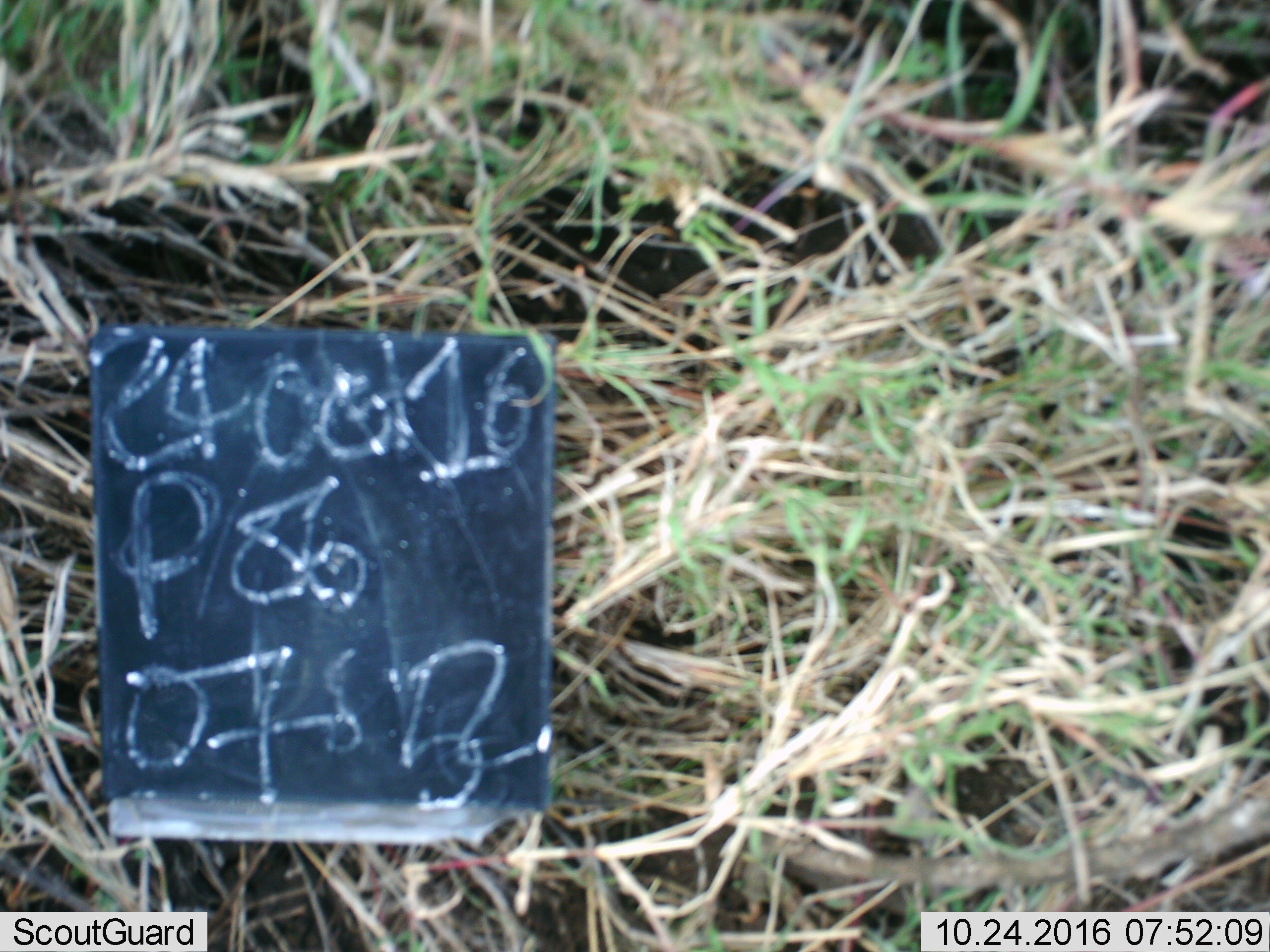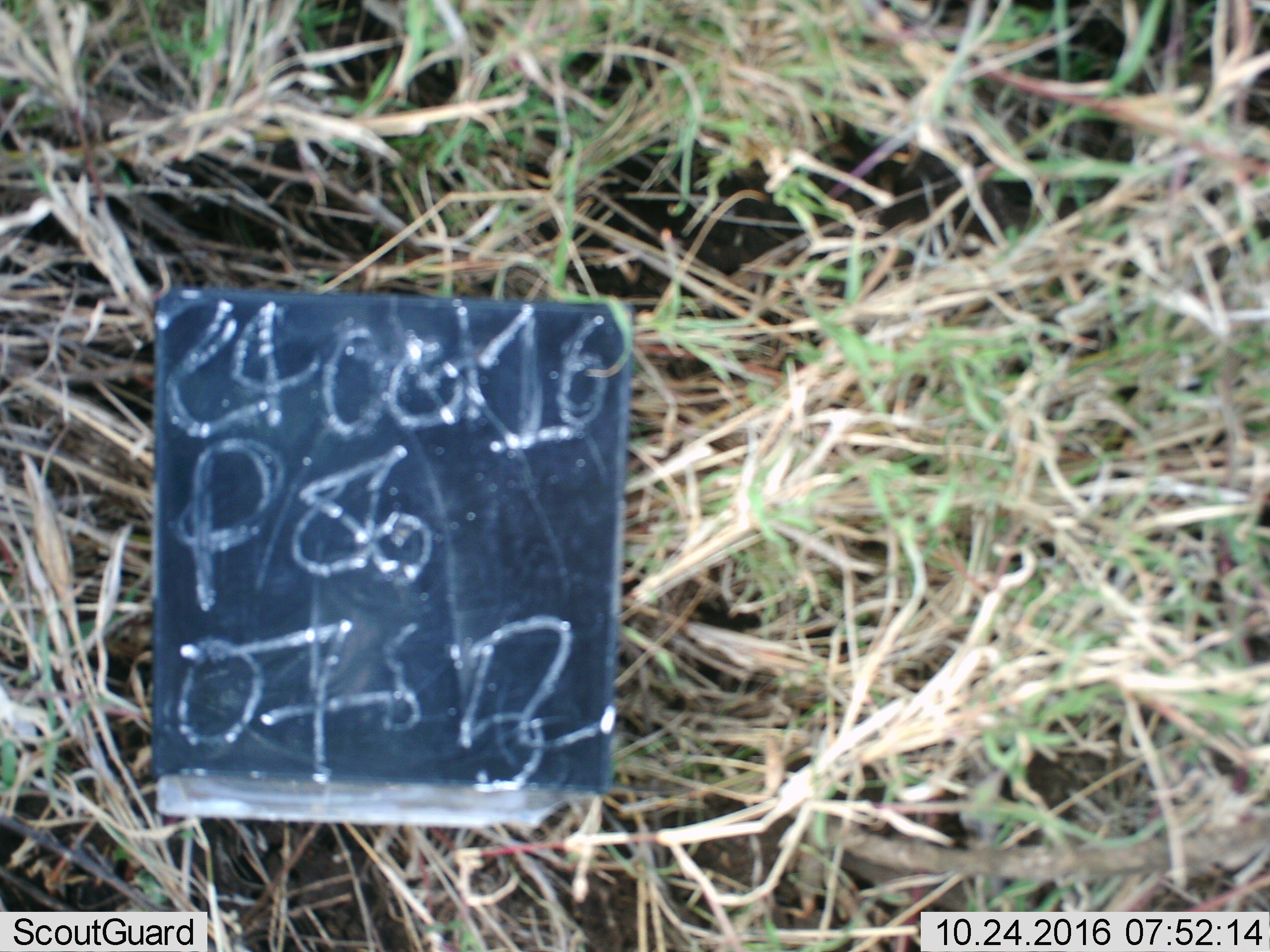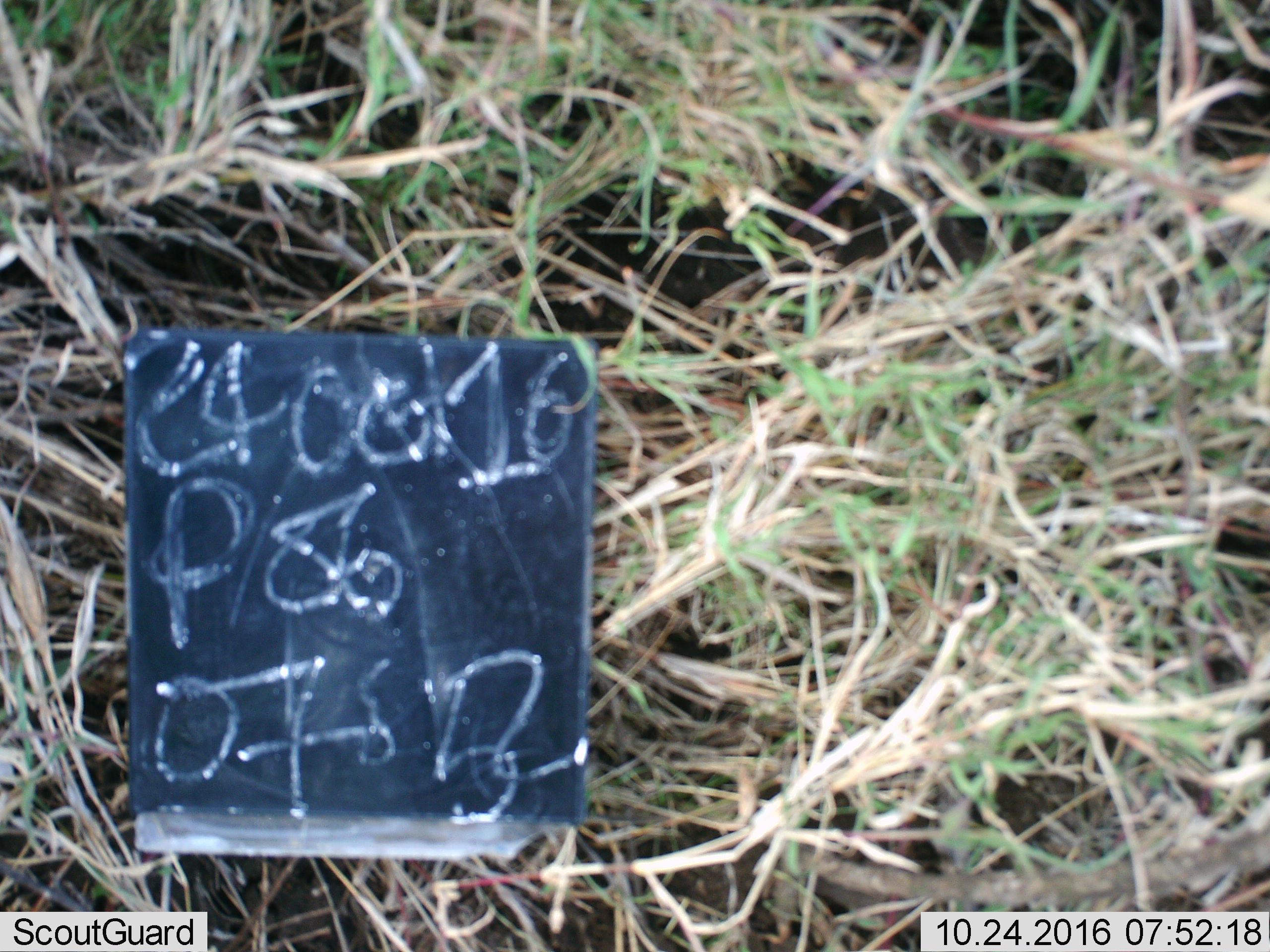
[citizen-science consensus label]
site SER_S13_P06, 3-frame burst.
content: unidentified animal